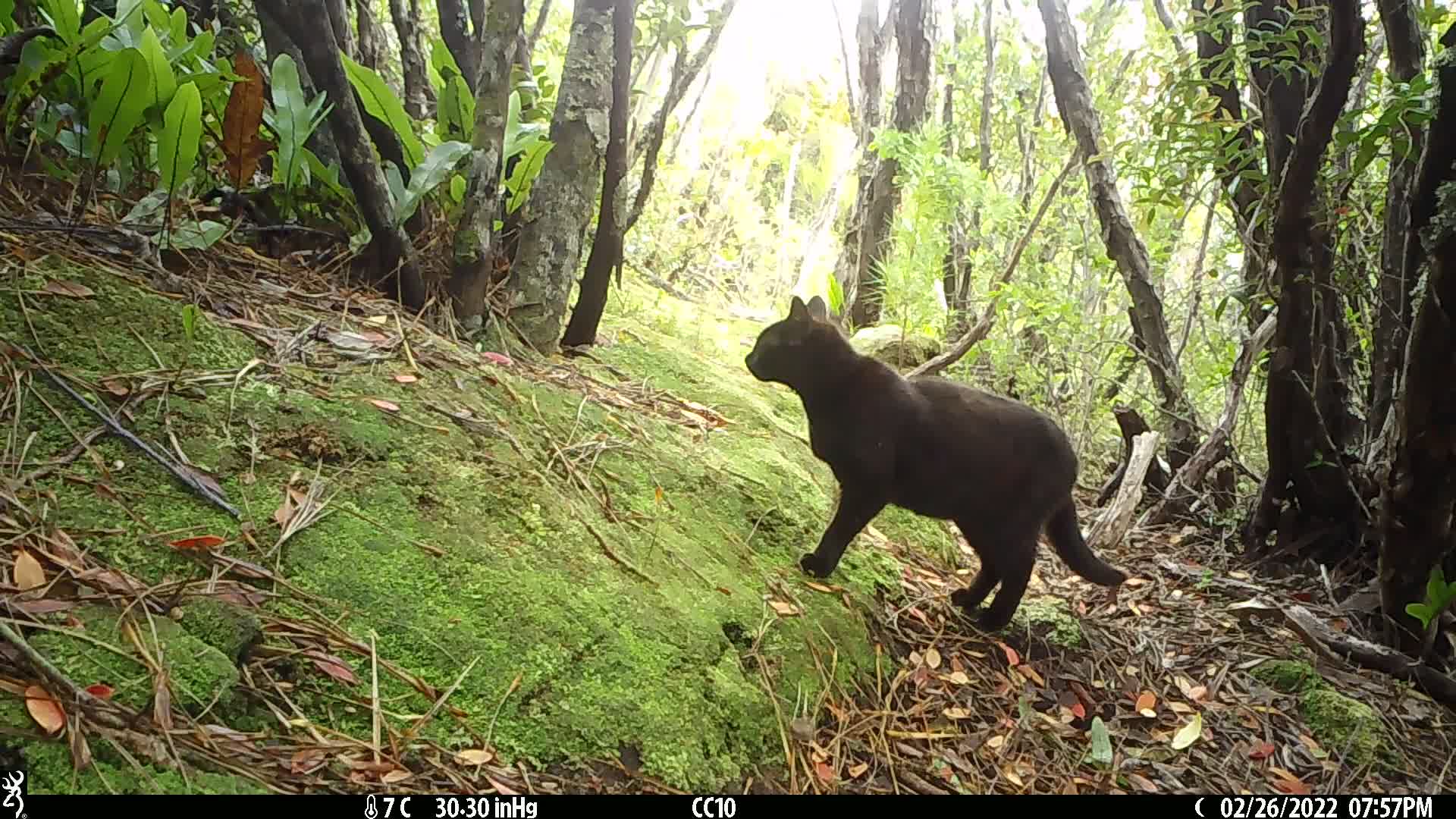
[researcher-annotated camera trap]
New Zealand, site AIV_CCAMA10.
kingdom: Animalia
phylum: Chordata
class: Mammalia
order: Carnivora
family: Felidae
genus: Felis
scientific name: Felis catus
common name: domestic cat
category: cat